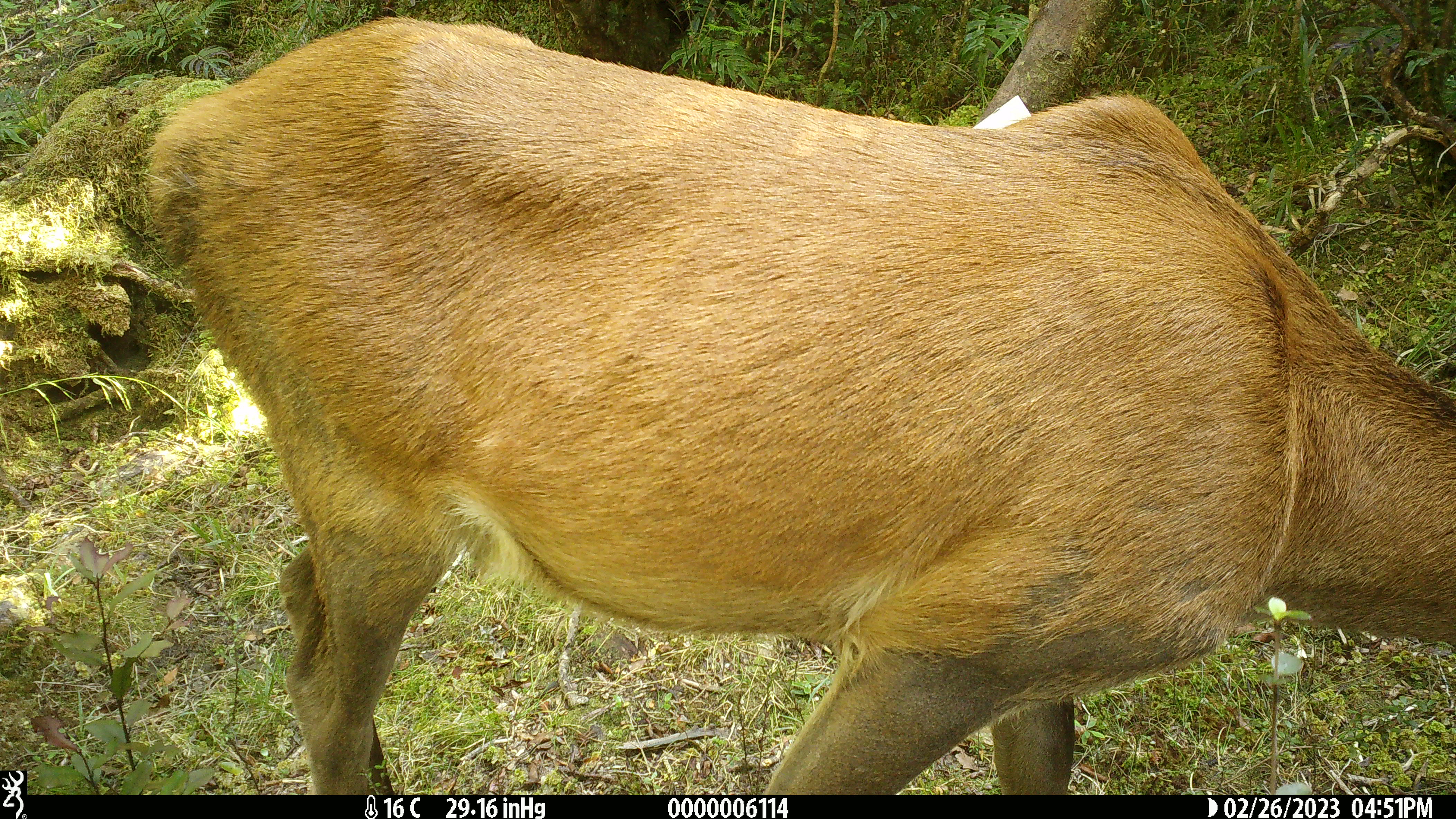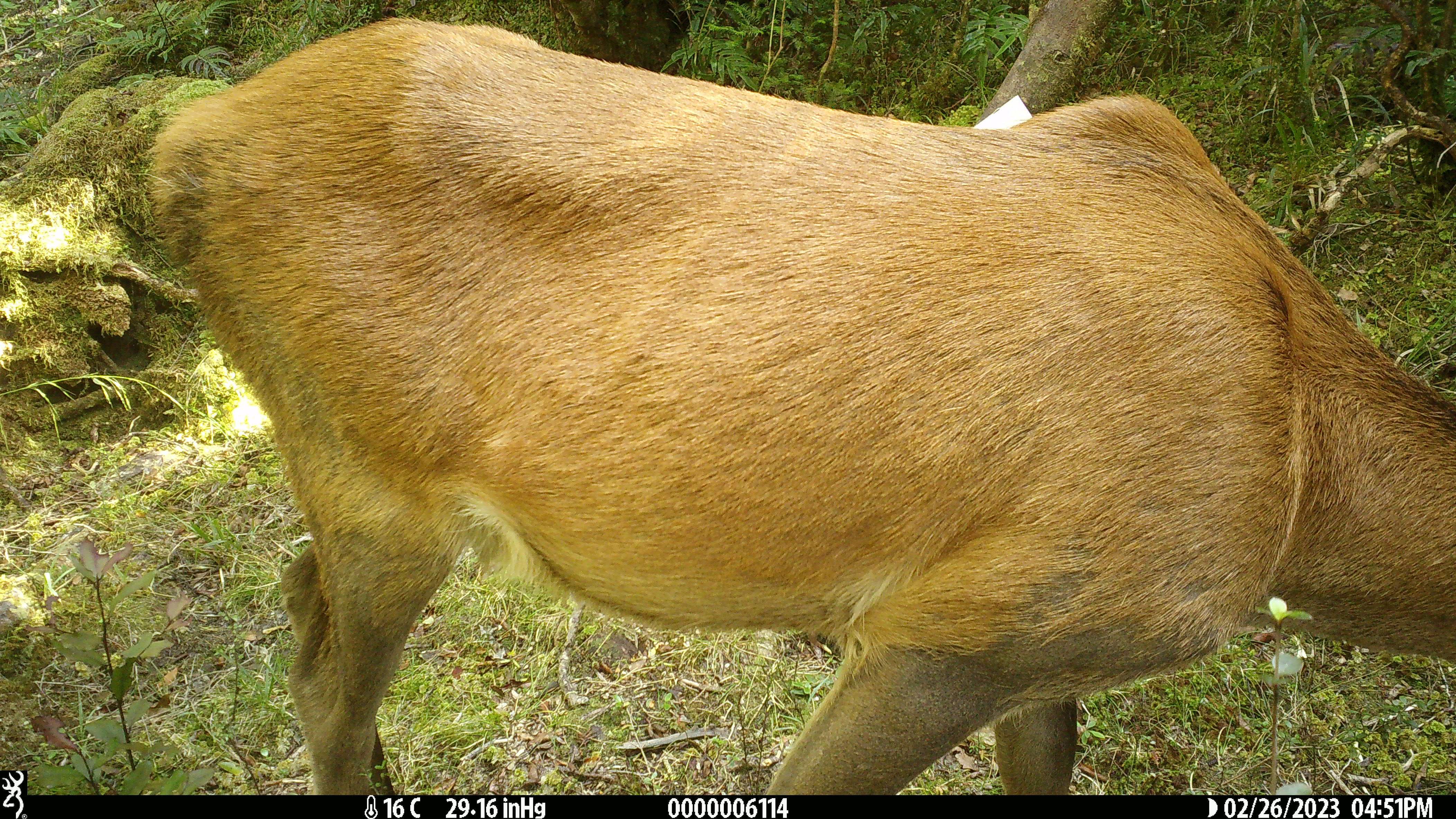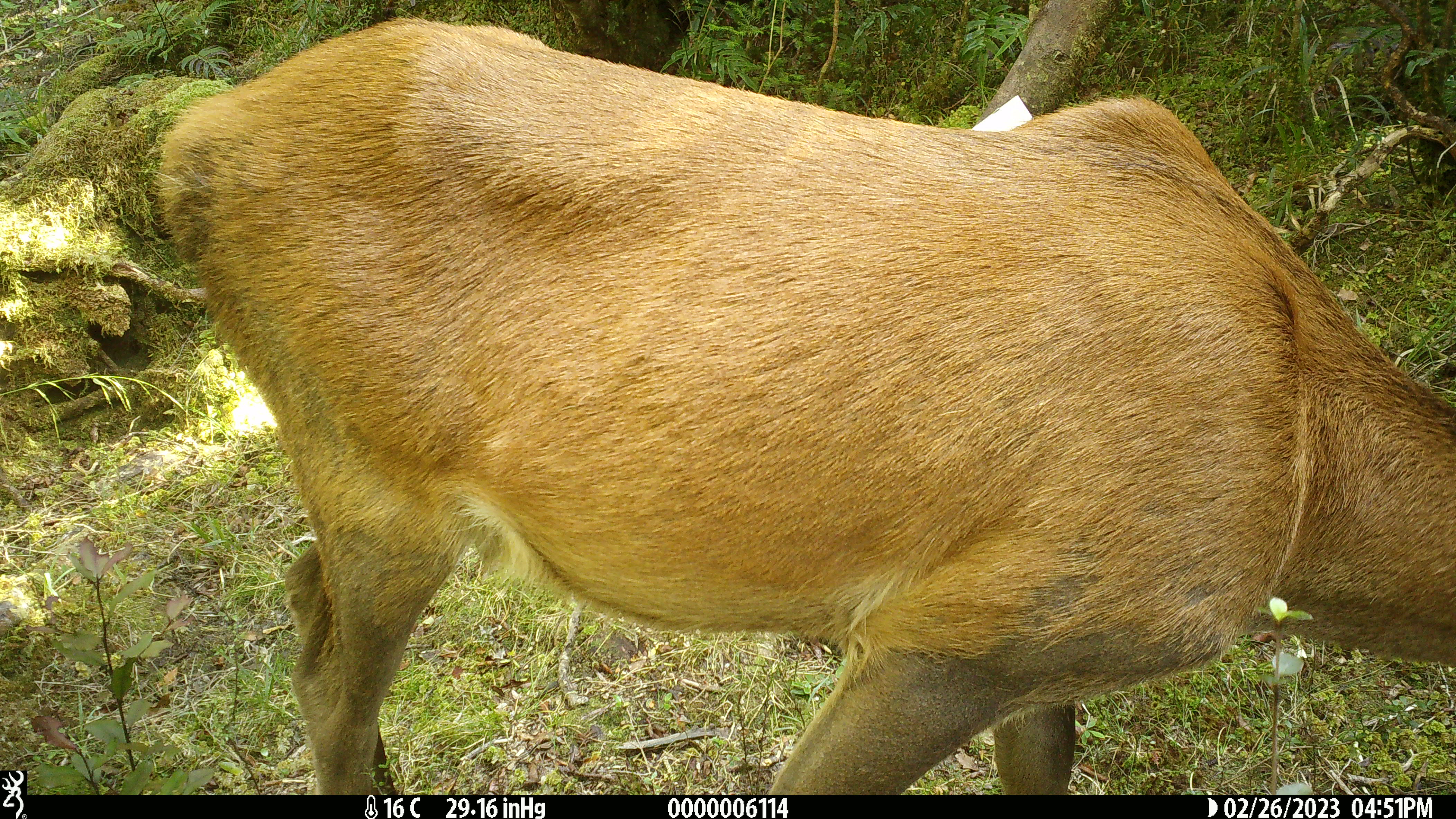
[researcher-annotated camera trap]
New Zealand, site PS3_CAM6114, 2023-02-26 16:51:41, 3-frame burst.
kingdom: Animalia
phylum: Chordata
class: Mammalia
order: Artiodactyla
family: Cervidae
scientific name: Cervidae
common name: deer